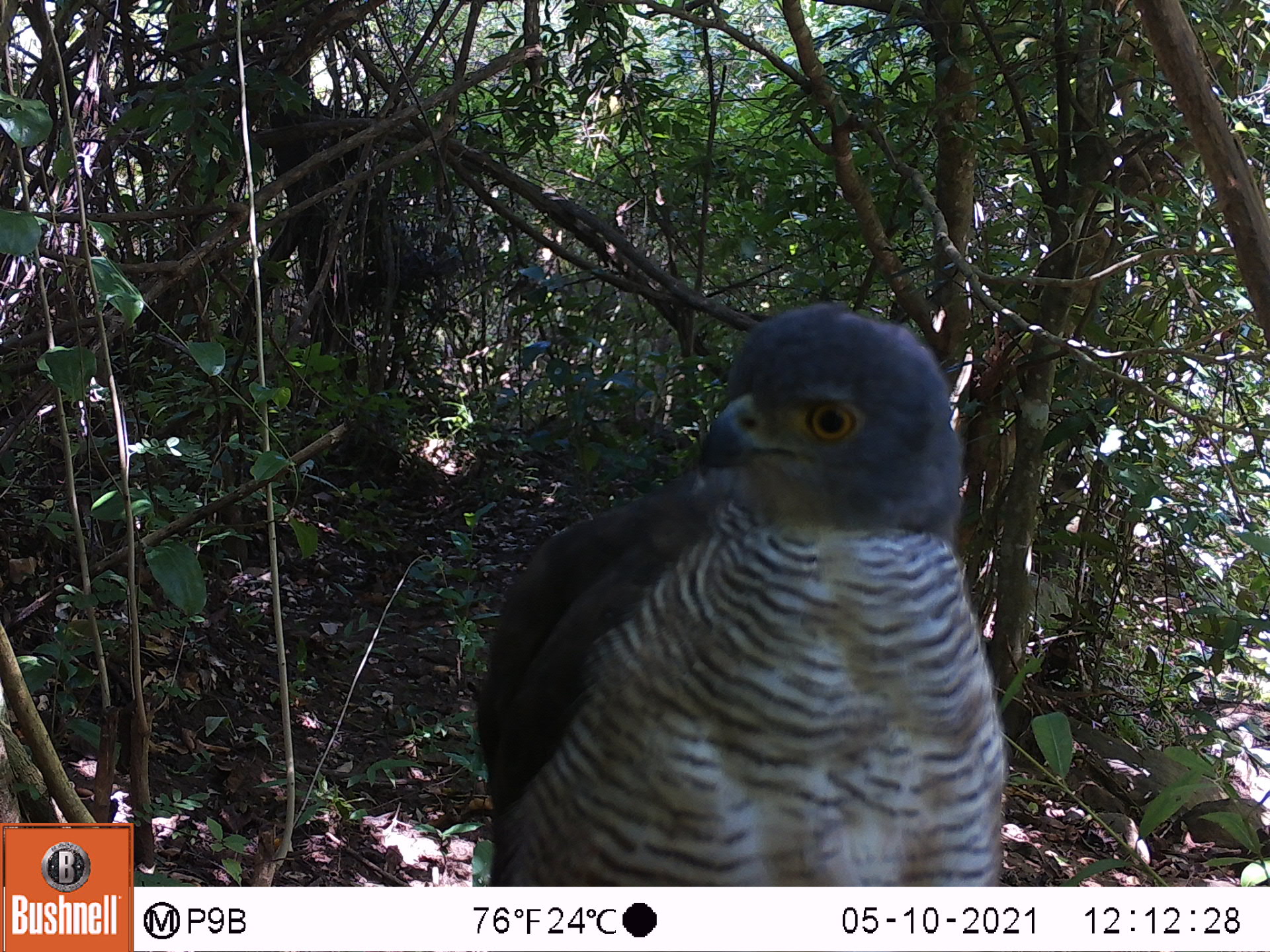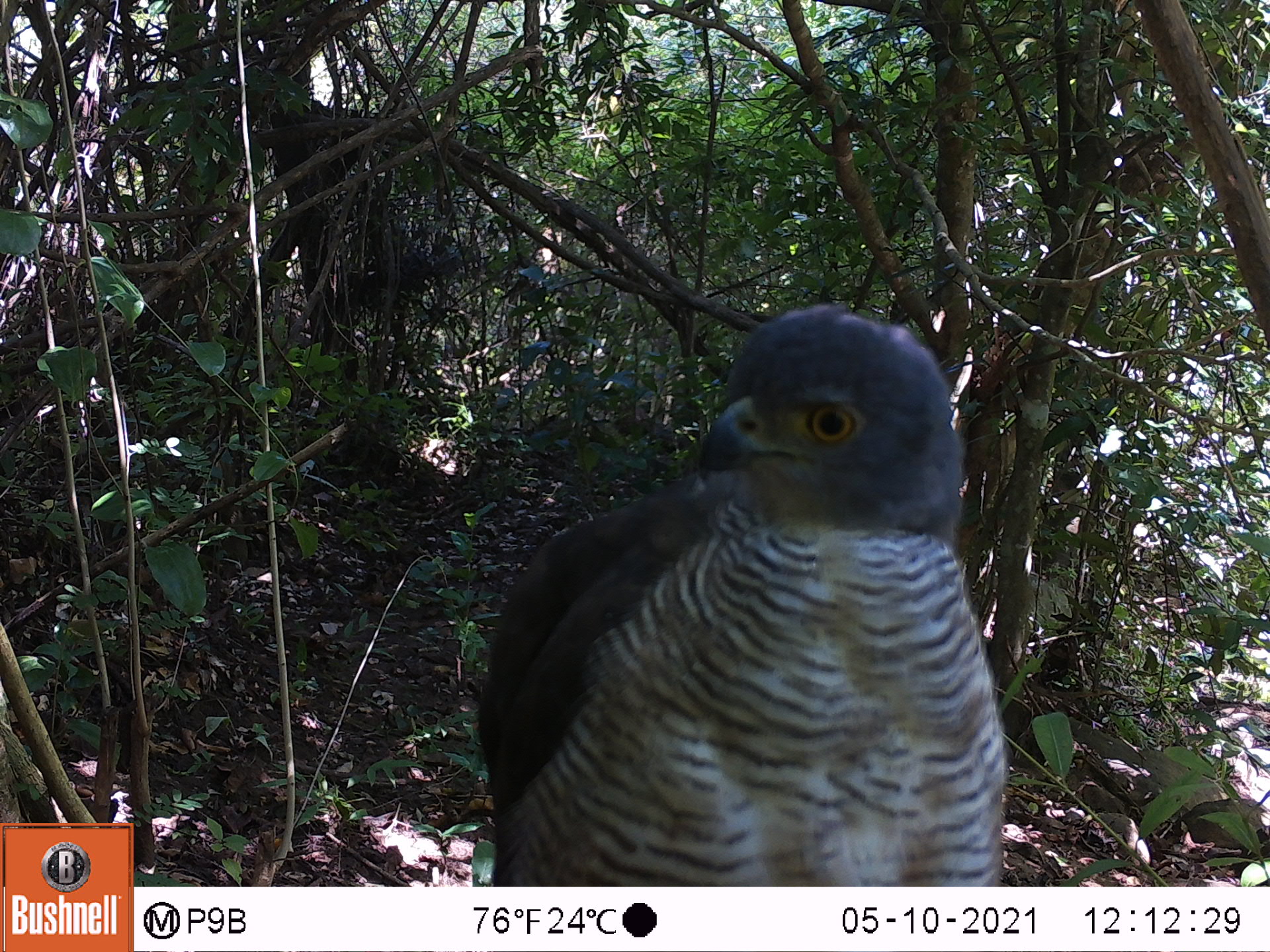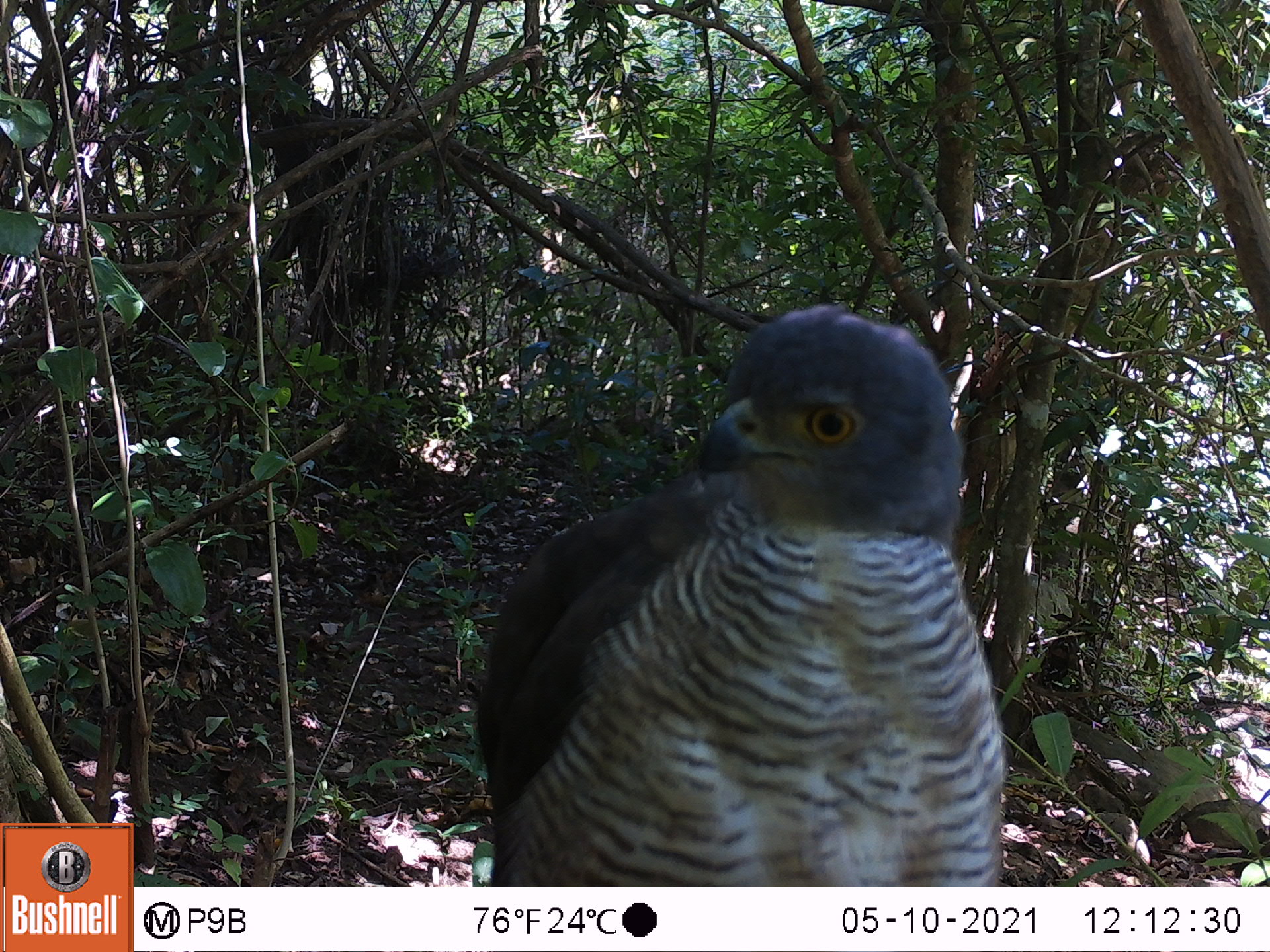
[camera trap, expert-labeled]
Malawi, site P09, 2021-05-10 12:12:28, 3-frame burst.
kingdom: Animalia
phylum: Chordata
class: Aves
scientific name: Aves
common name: bird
Bird (Aves), count 1.